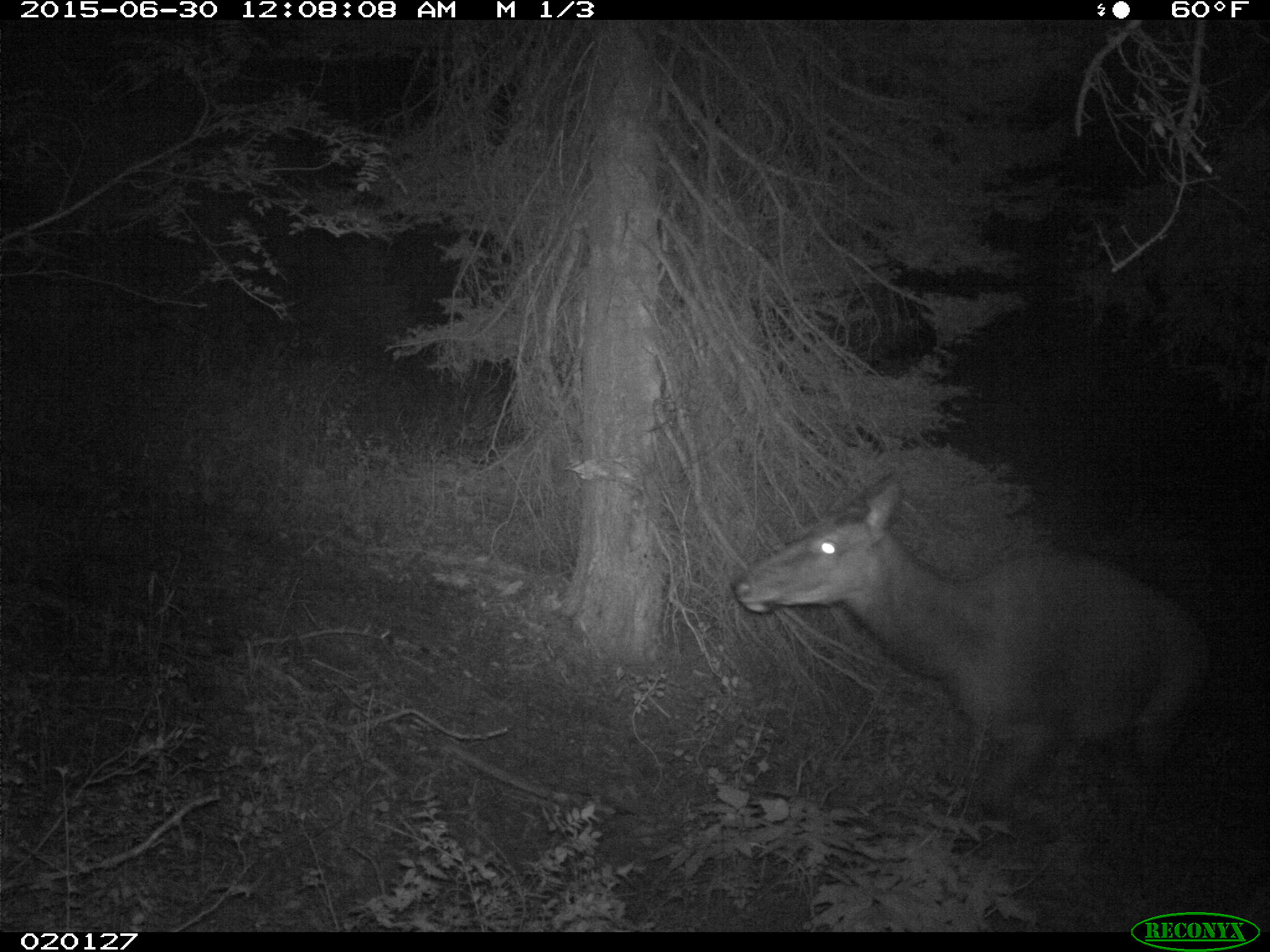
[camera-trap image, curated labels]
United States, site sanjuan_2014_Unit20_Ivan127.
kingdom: Animalia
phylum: Chordata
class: Mammalia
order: Artiodactyla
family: Cervidae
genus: Cervus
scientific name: Cervus elaphus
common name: red deer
Cervus elaphus (red deer).